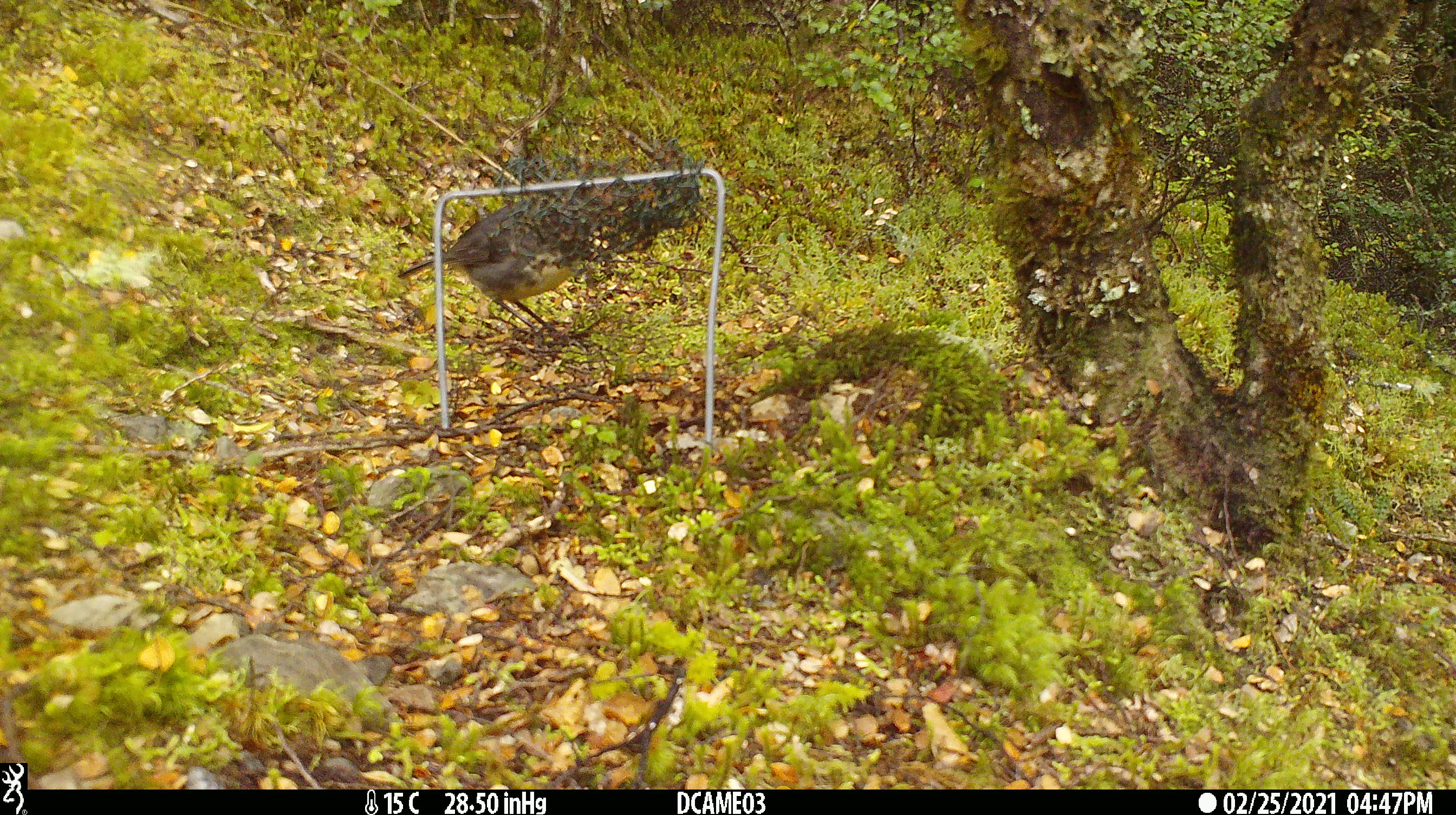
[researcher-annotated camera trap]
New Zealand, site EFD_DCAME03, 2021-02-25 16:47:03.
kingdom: Animalia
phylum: Chordata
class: Aves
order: Passeriformes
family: Petroicidae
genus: Petroica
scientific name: Petroica australis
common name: new zealand robin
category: robin